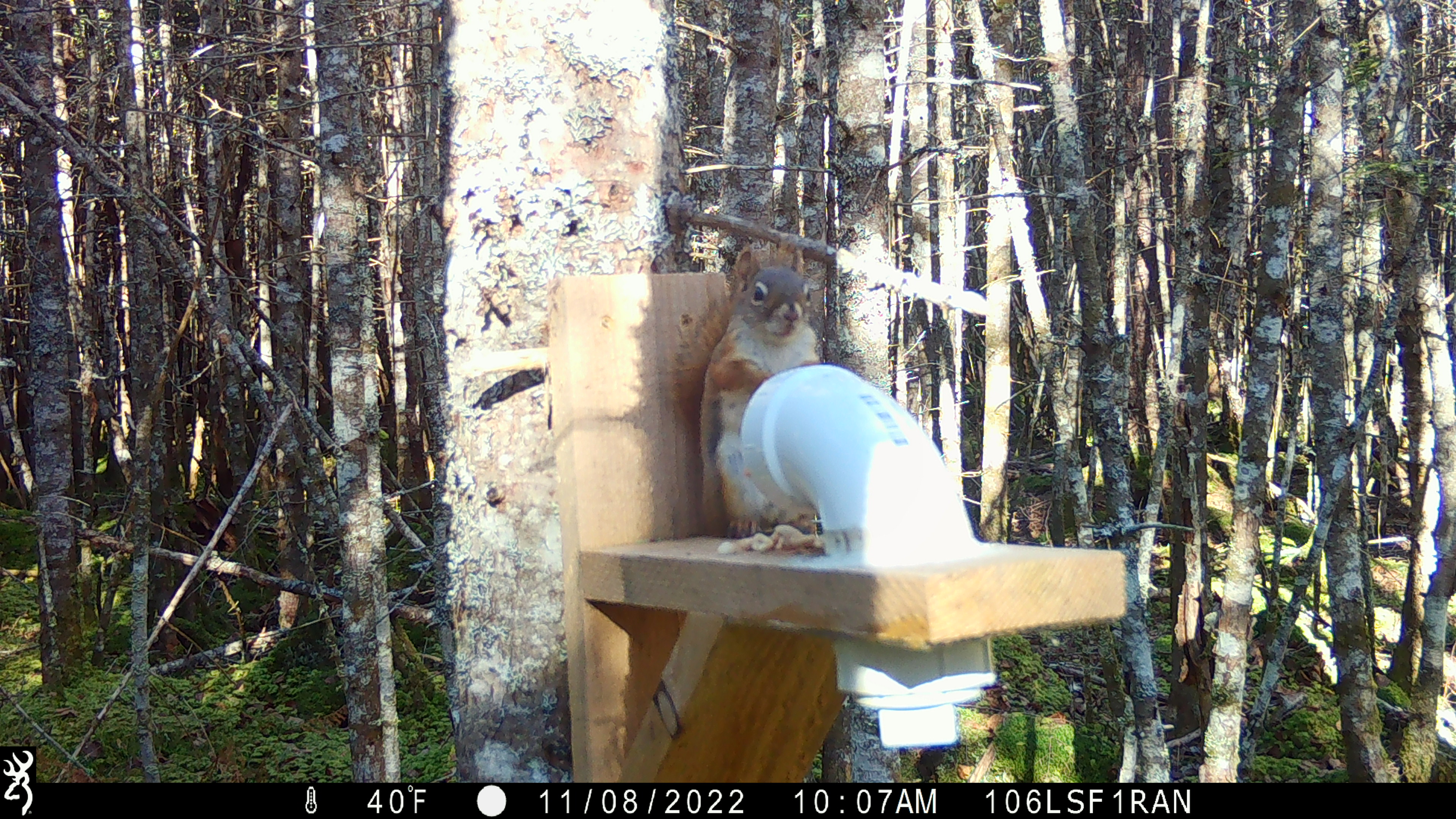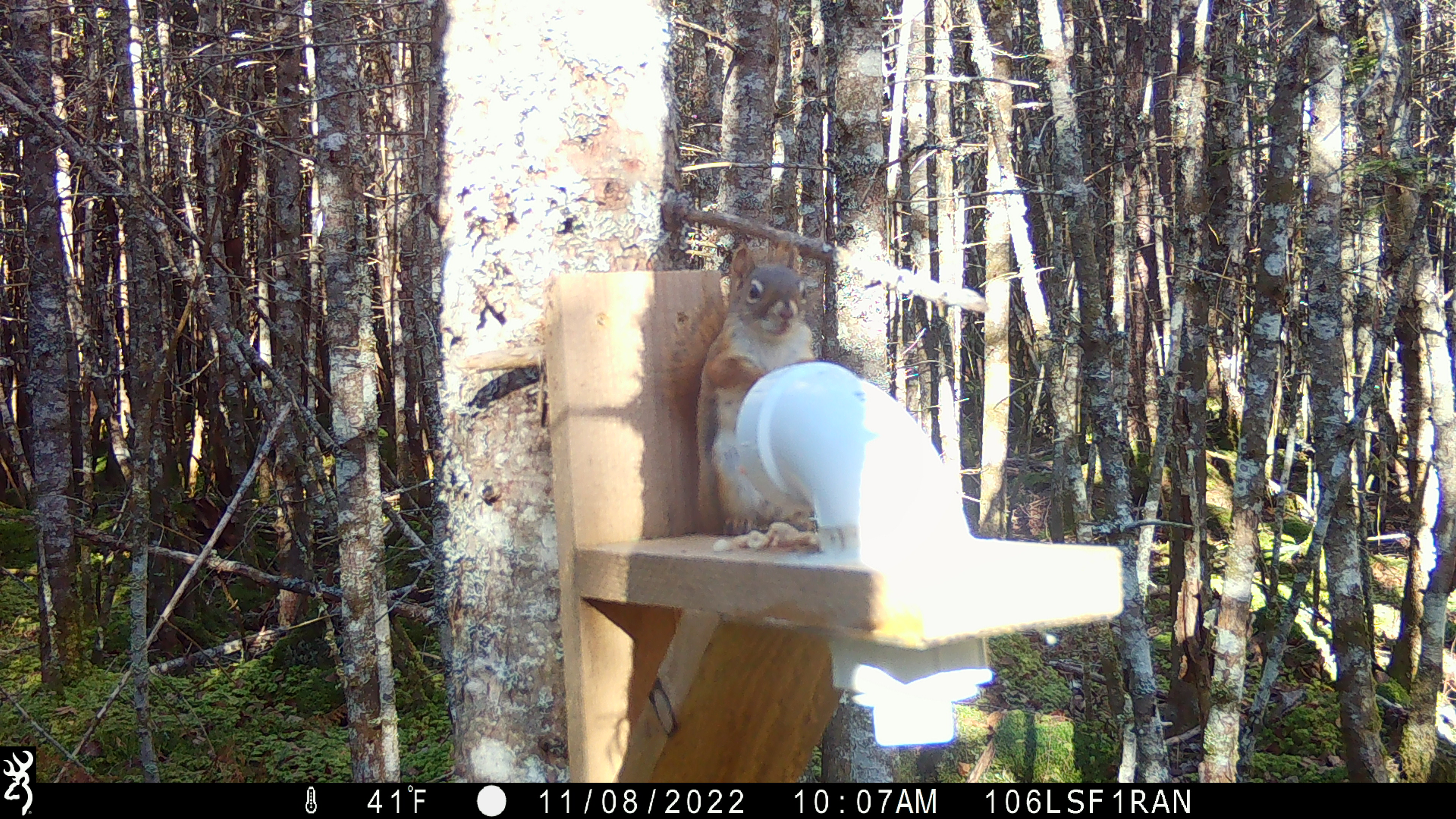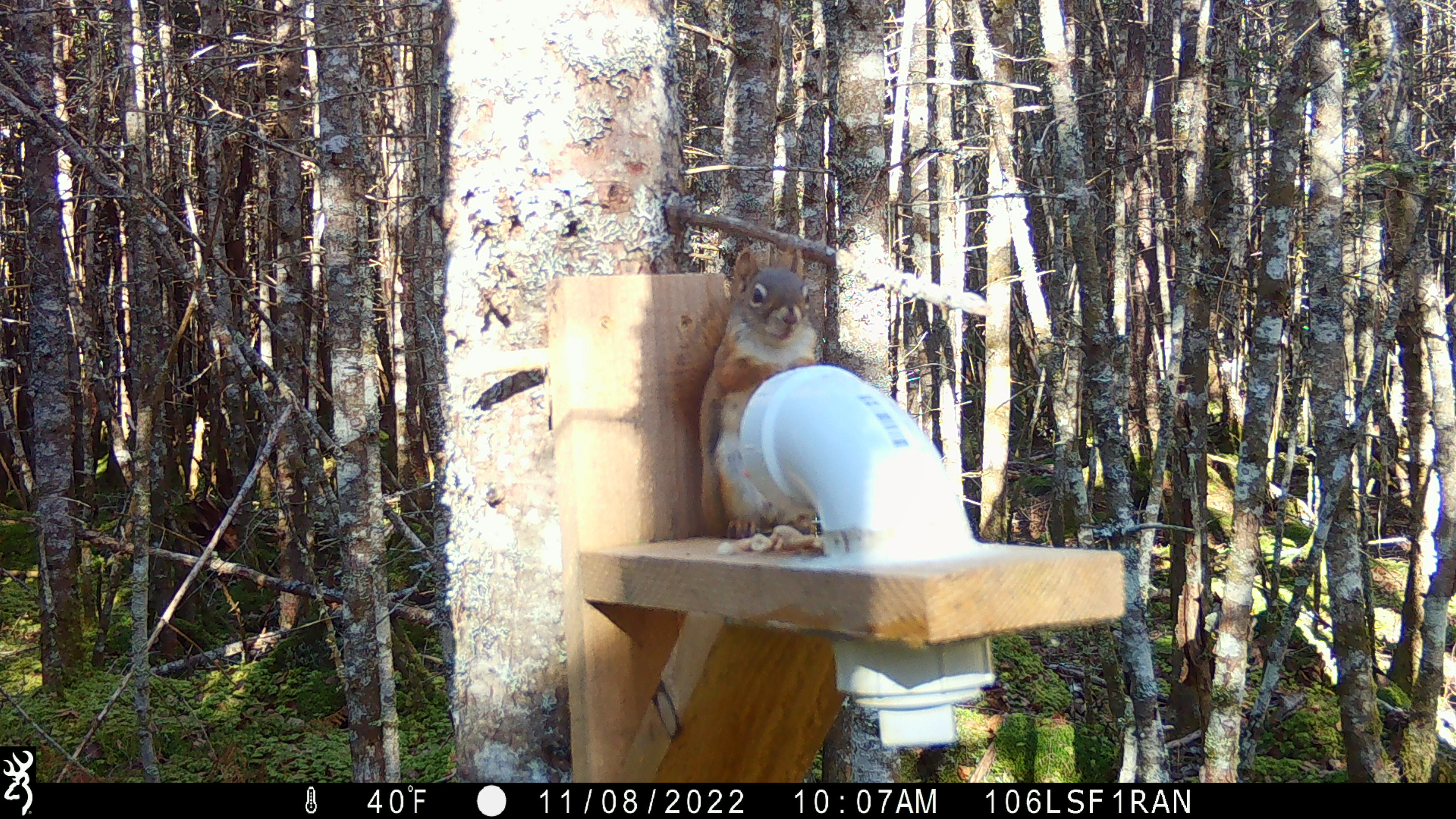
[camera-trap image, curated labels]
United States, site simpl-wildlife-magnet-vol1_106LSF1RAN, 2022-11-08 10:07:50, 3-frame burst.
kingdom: Animalia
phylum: Chordata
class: Mammalia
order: Rodentia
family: Sciuridae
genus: Tamiasciurus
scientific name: Tamiasciurus hudsonicus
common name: red squirrel